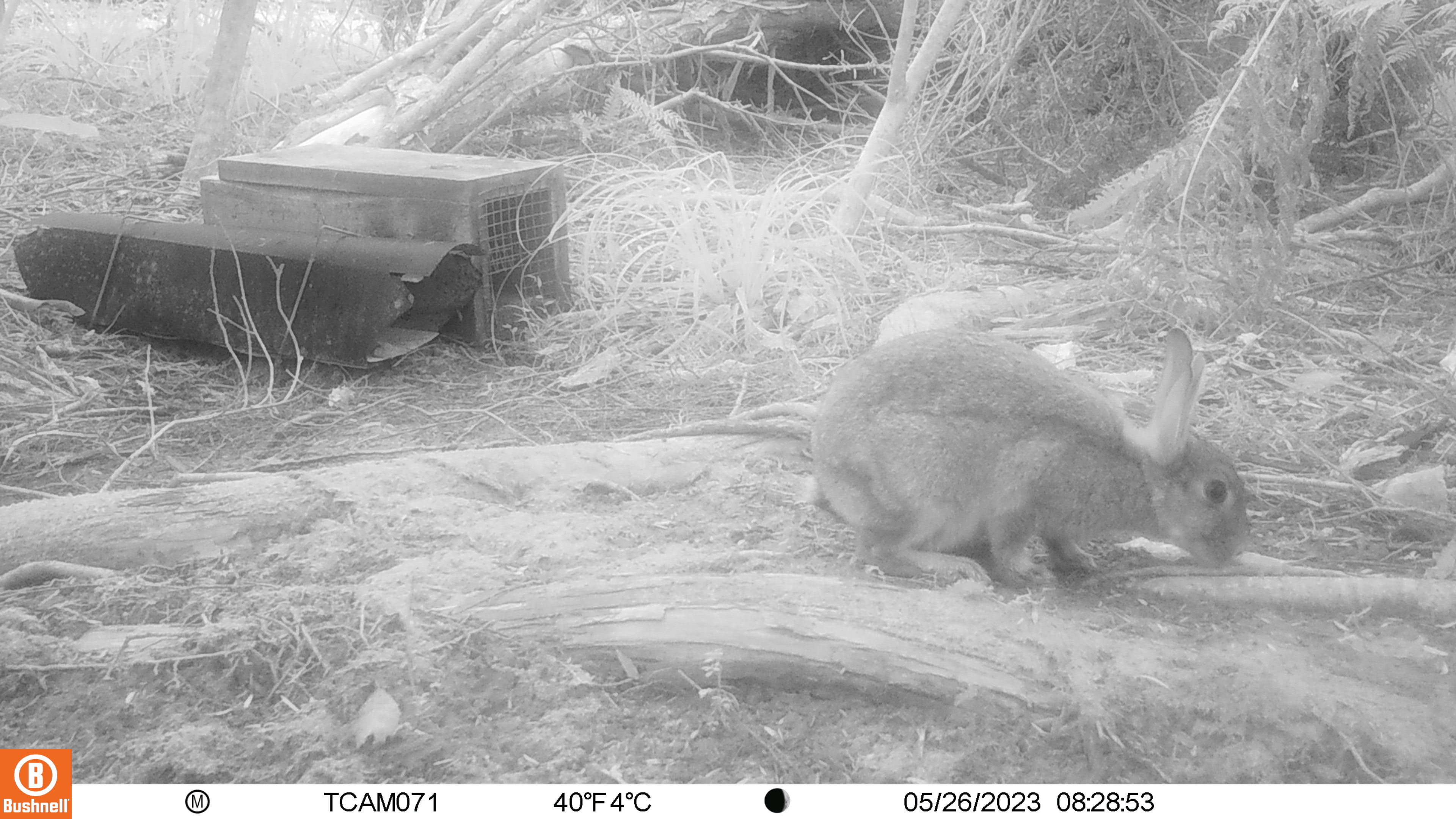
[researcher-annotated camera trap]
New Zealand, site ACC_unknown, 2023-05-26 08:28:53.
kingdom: Animalia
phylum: Chordata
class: Mammalia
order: Lagomorpha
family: Leporidae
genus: Oryctolagus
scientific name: Oryctolagus cuniculus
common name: european rabbit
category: rabbit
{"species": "rabbit (european rabbit) (Oryctolagus cuniculus)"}